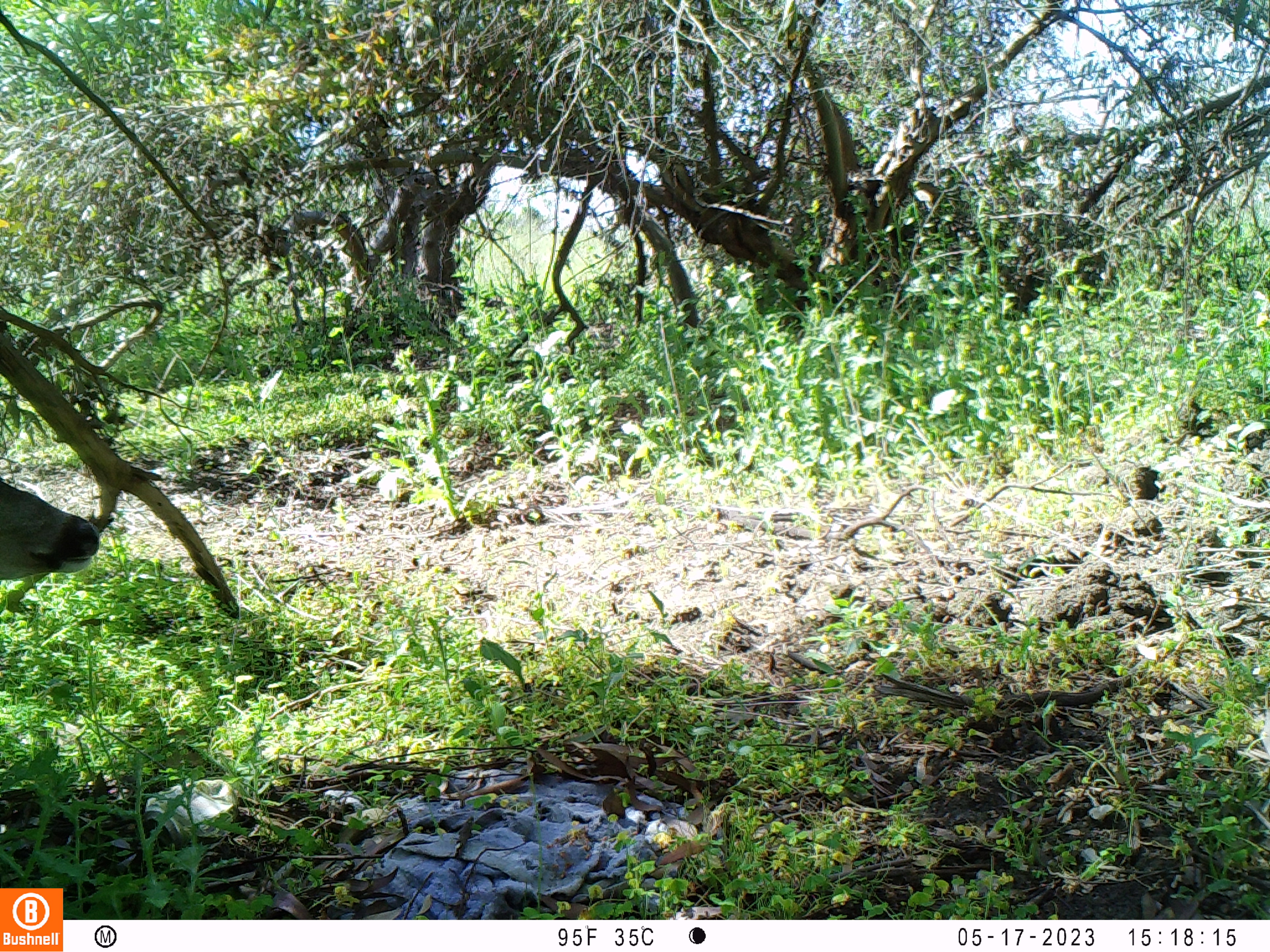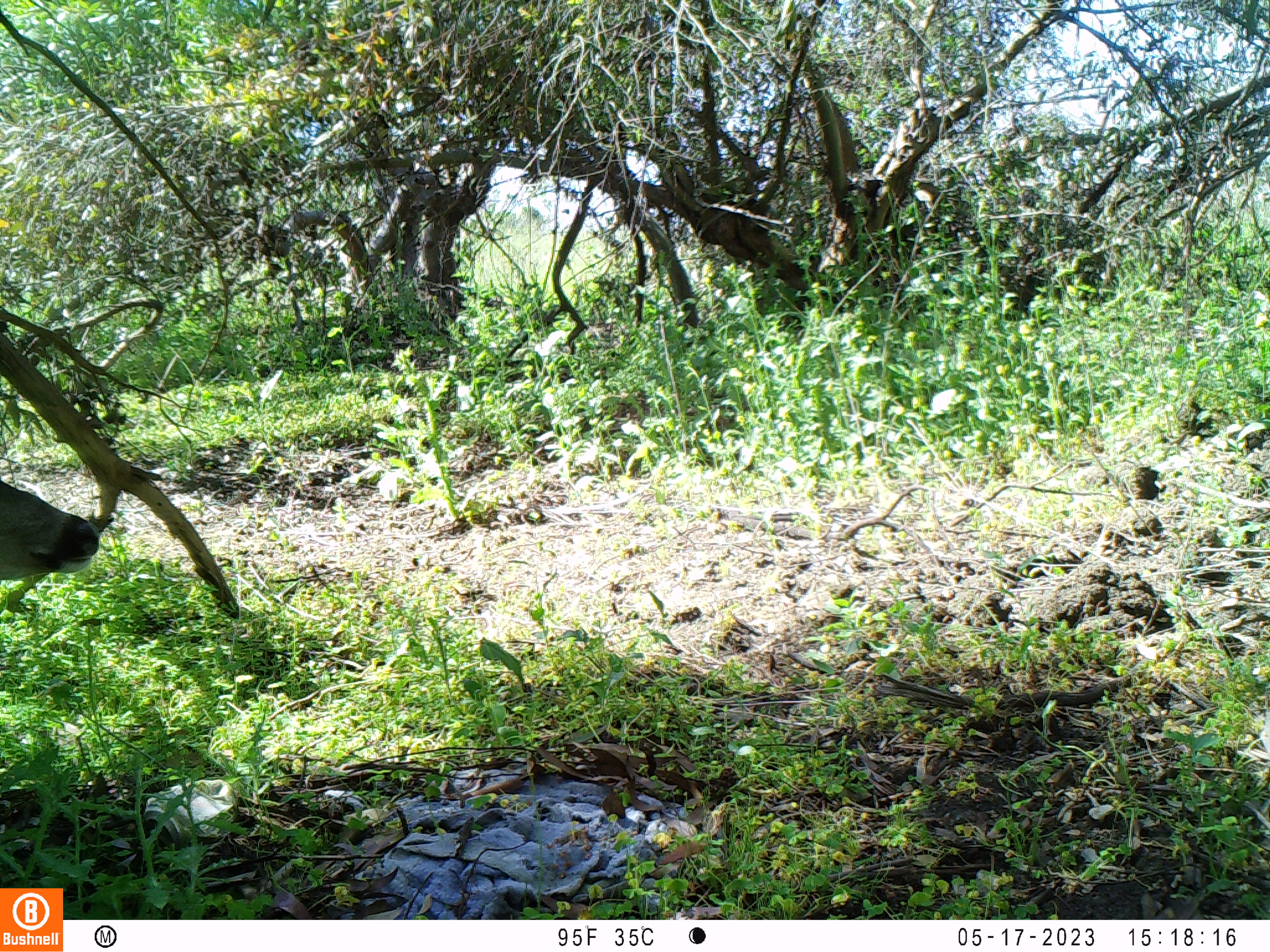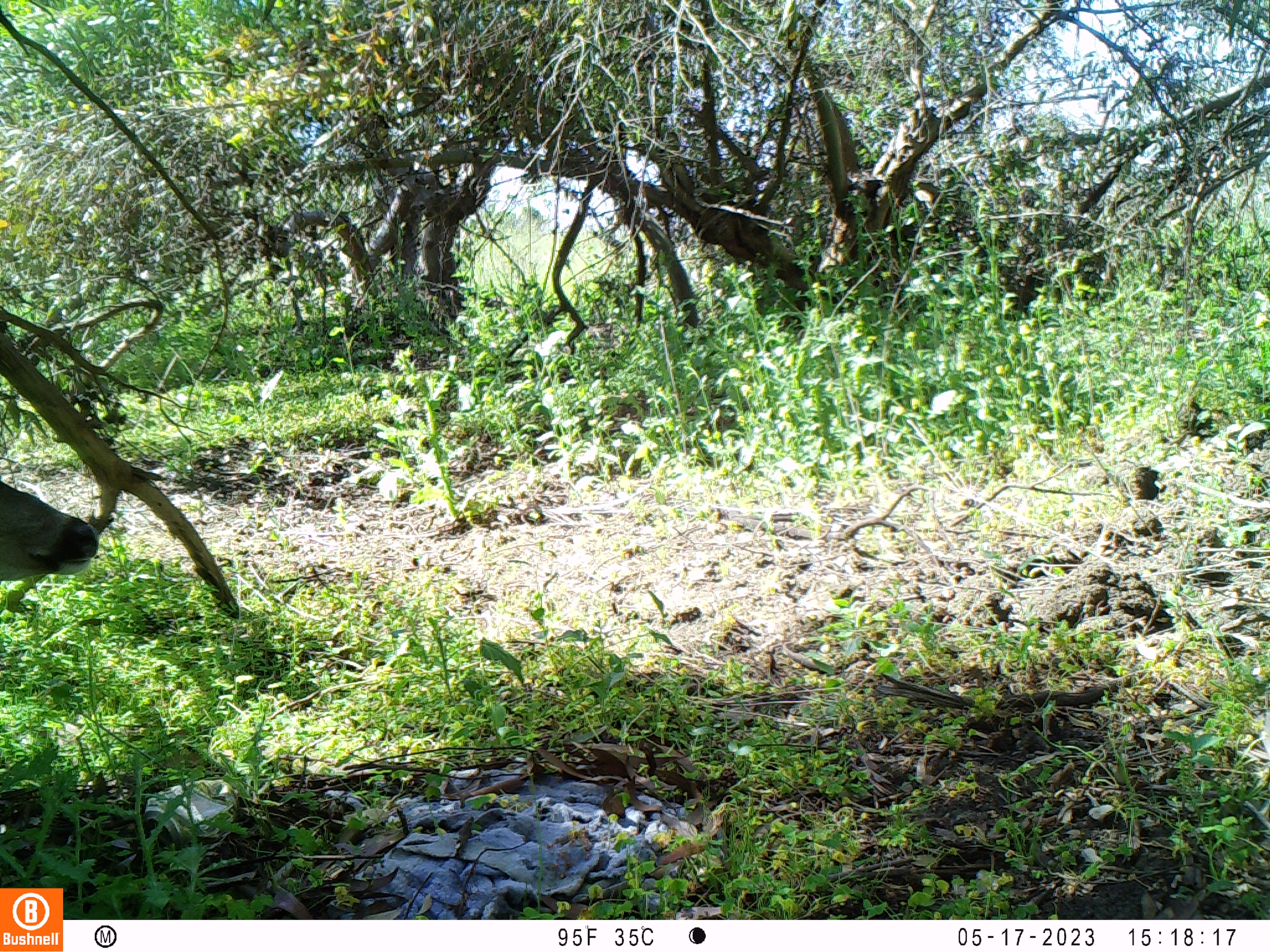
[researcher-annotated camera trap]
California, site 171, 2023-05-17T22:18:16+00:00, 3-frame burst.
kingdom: Animalia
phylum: Chordata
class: Mammalia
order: Artiodactyla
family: Cervidae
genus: Odocoileus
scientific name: Odocoileus hemionus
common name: mule deer